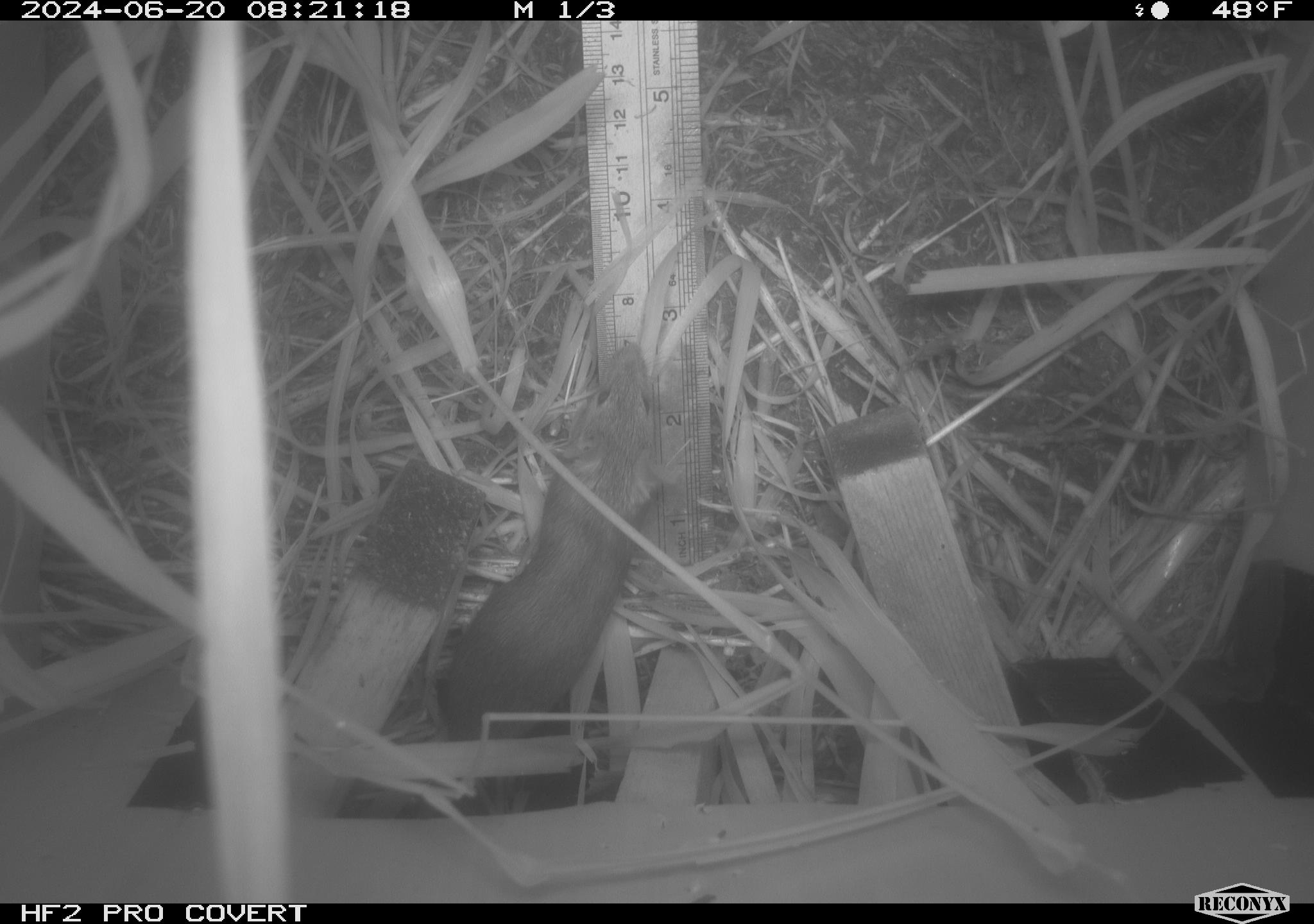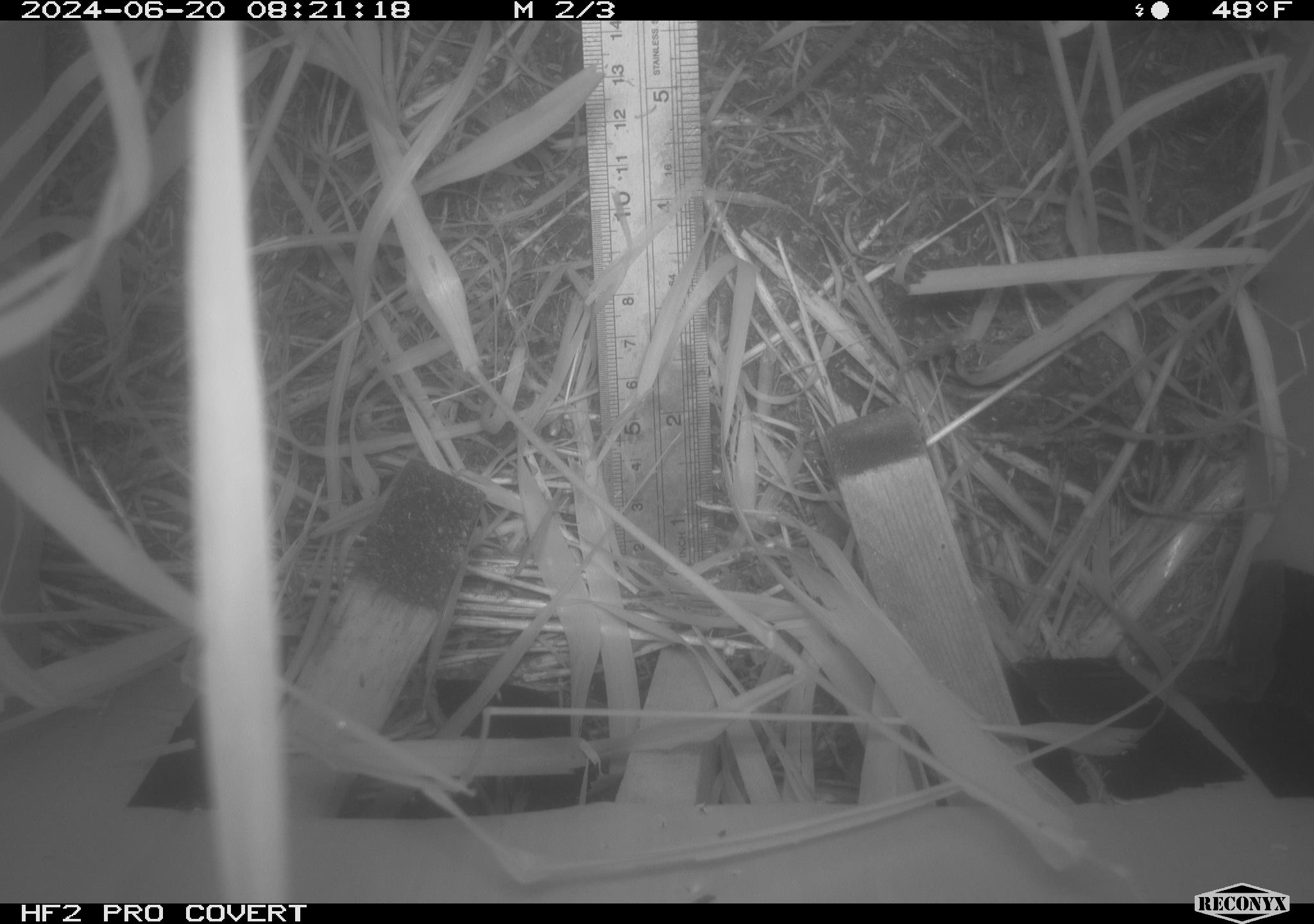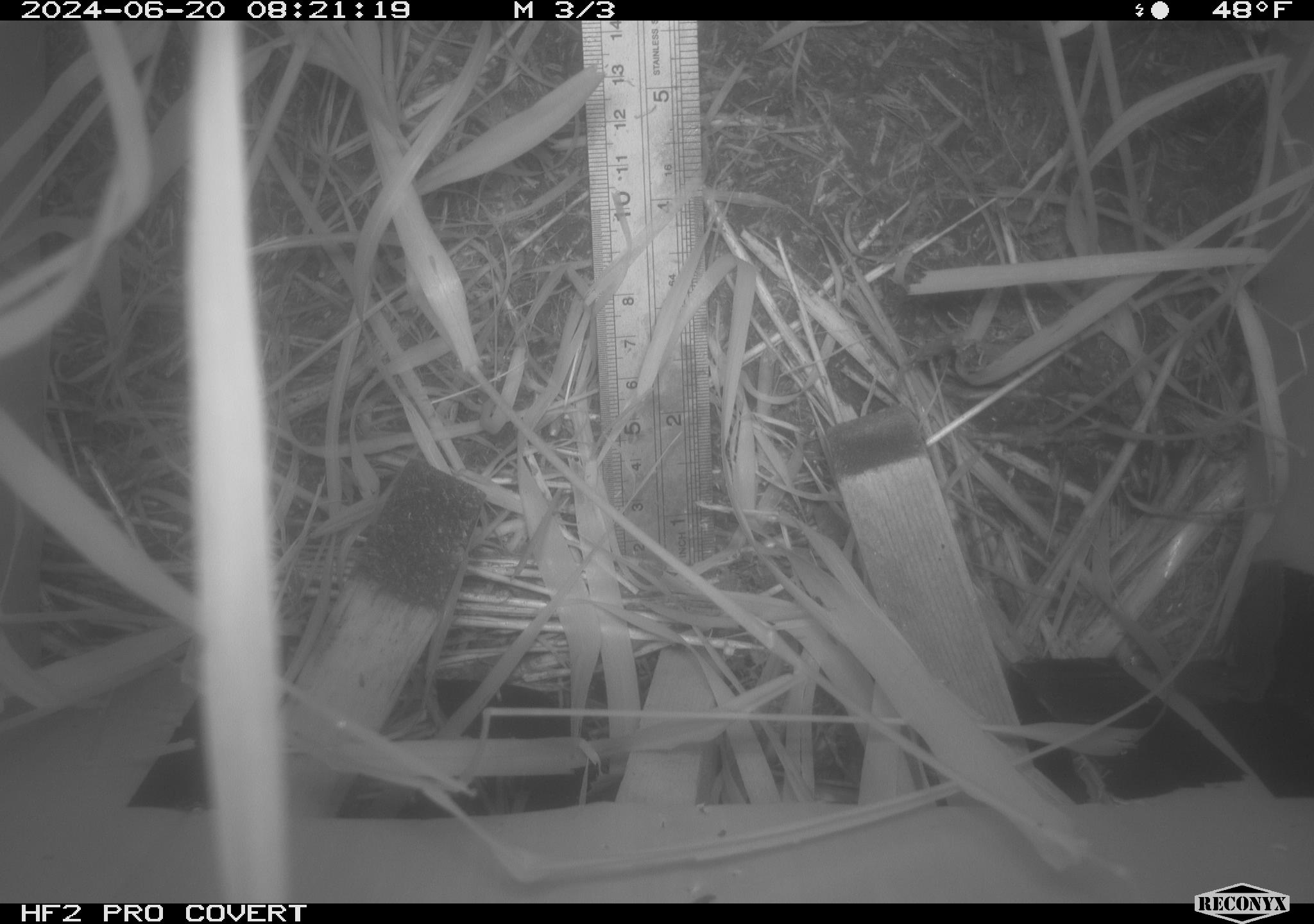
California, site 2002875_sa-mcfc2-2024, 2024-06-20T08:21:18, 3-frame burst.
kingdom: Animalia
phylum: Chordata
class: Mammalia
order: Rodentia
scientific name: Rodentia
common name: rodent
Rodent (Rodentia).